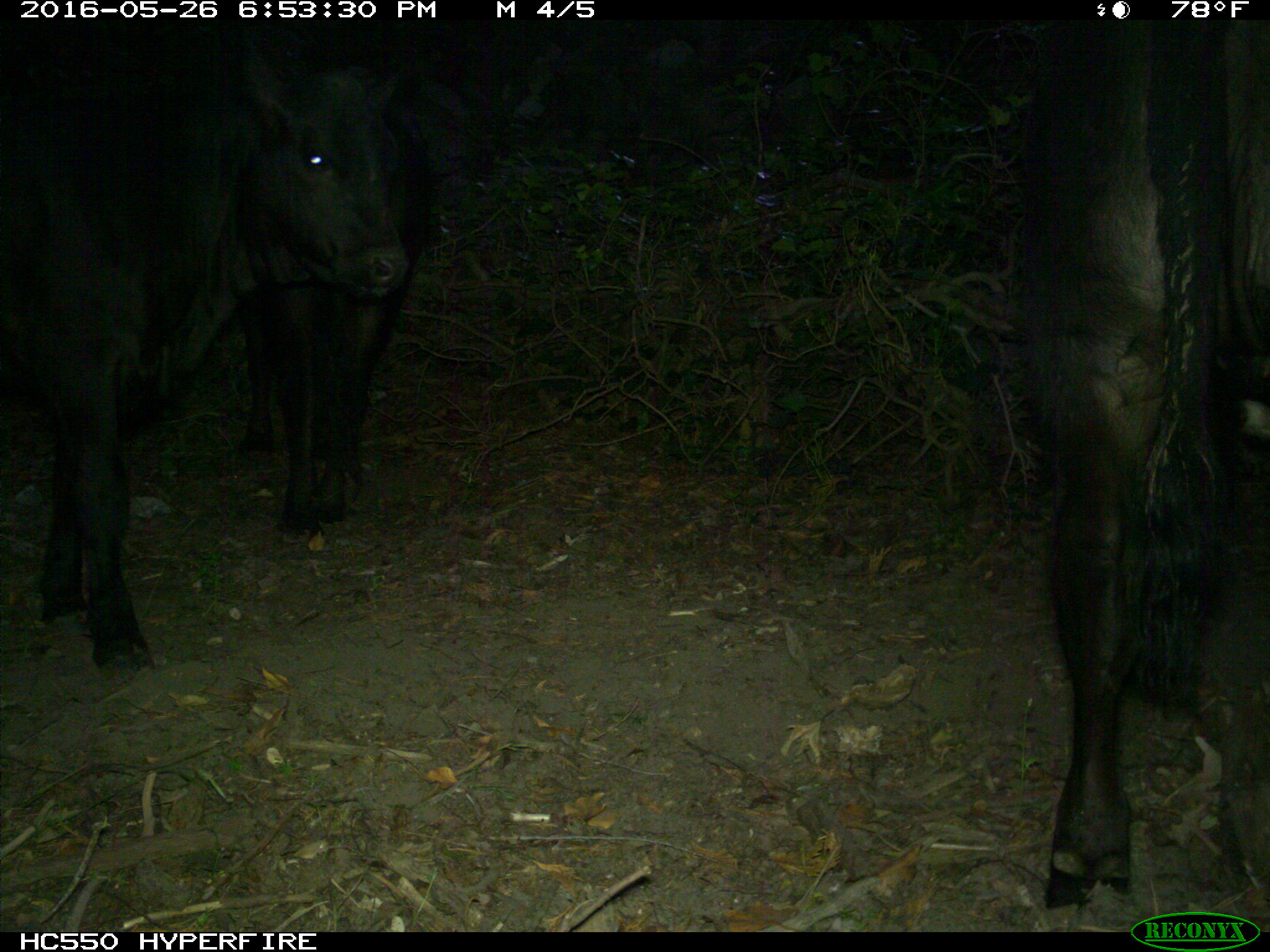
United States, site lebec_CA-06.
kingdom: Animalia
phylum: Chordata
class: Mammalia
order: Artiodactyla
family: Bovidae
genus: Bos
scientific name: Bos taurus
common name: domestic cow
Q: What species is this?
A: Bos taurus (domestic cow).